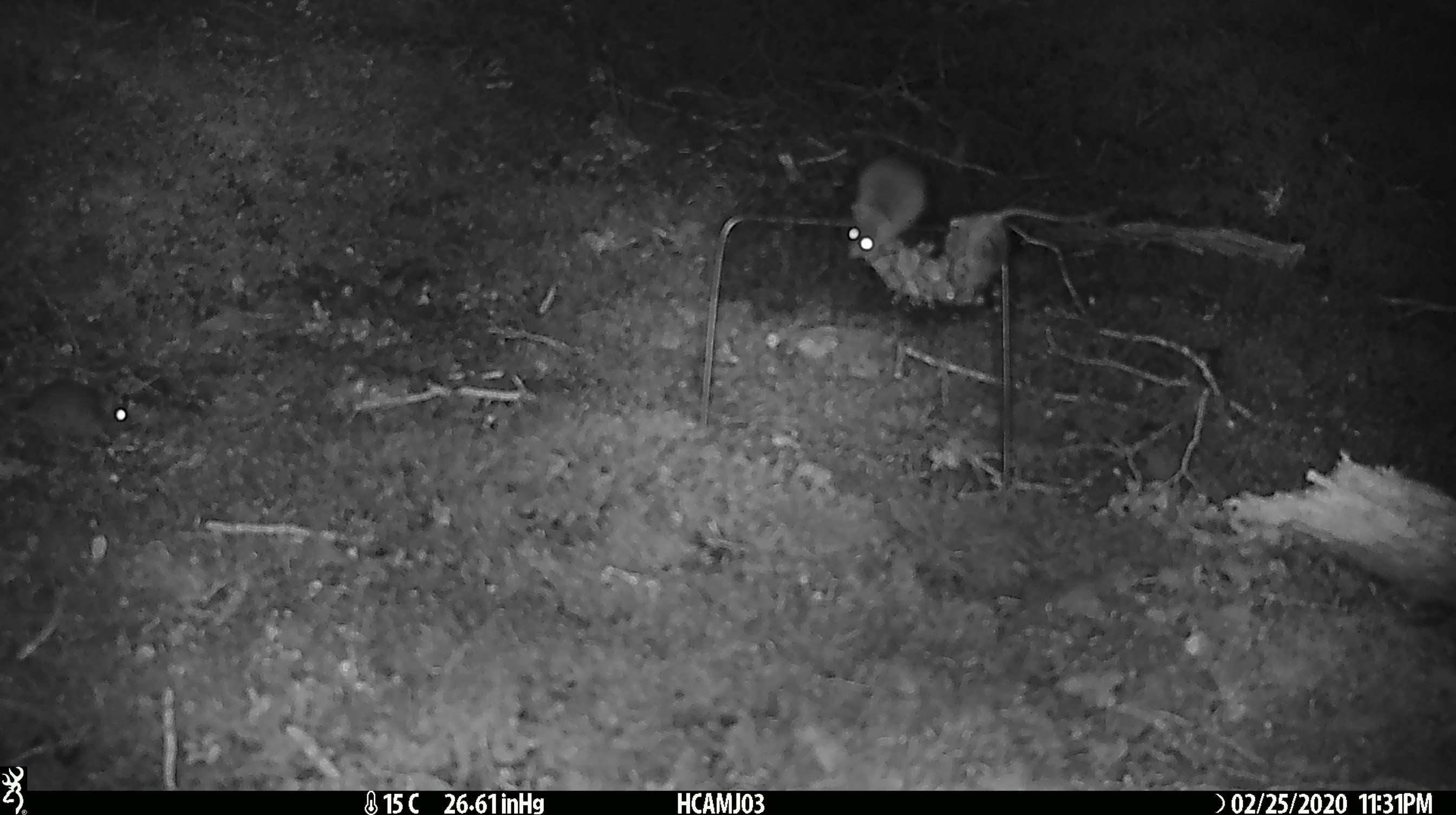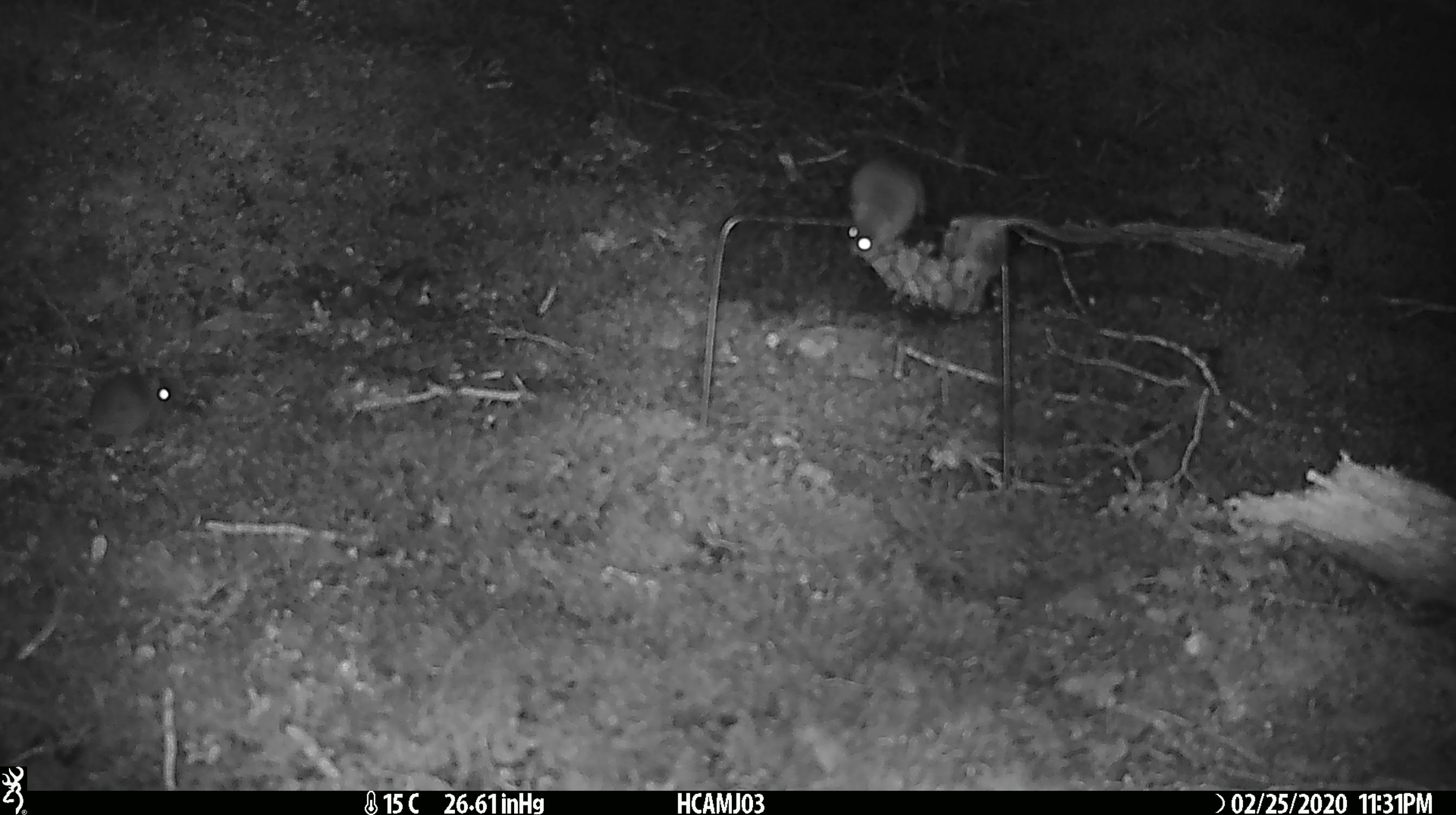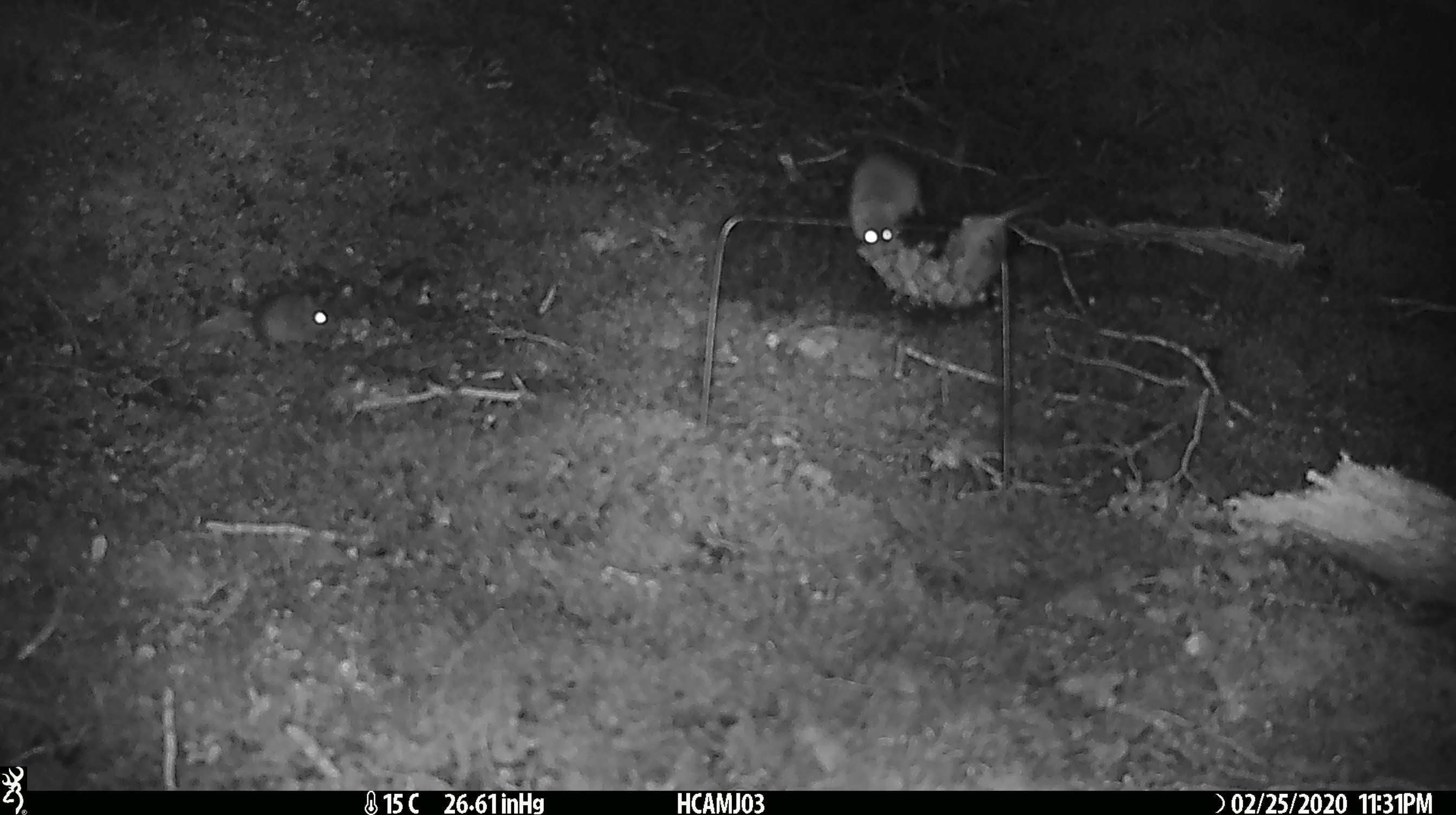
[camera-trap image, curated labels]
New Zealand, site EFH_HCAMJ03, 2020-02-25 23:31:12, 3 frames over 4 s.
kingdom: Animalia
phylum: Chordata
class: Mammalia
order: Rodentia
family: Muridae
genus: Mus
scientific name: Mus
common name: mouse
Mouse (Mus).